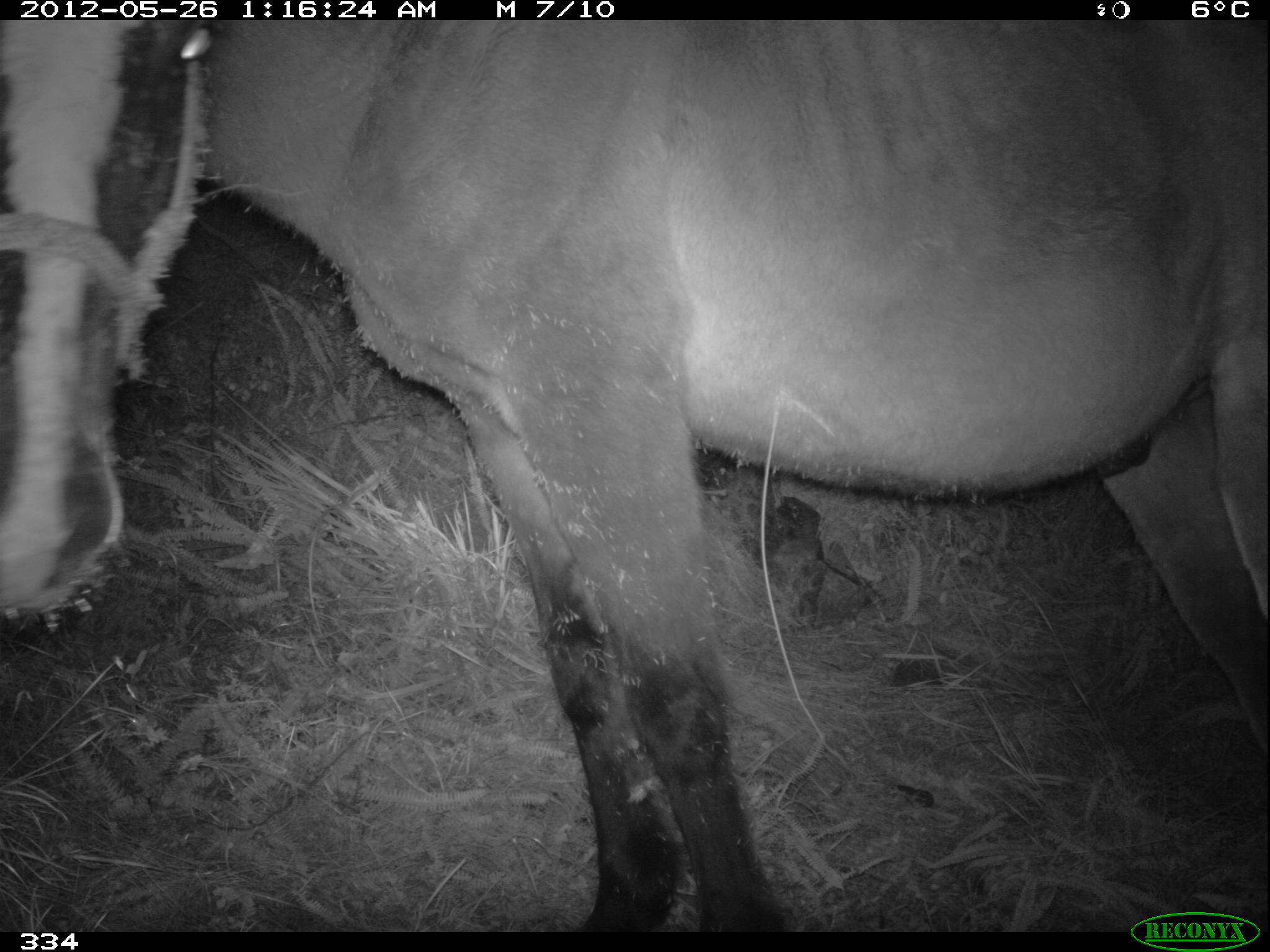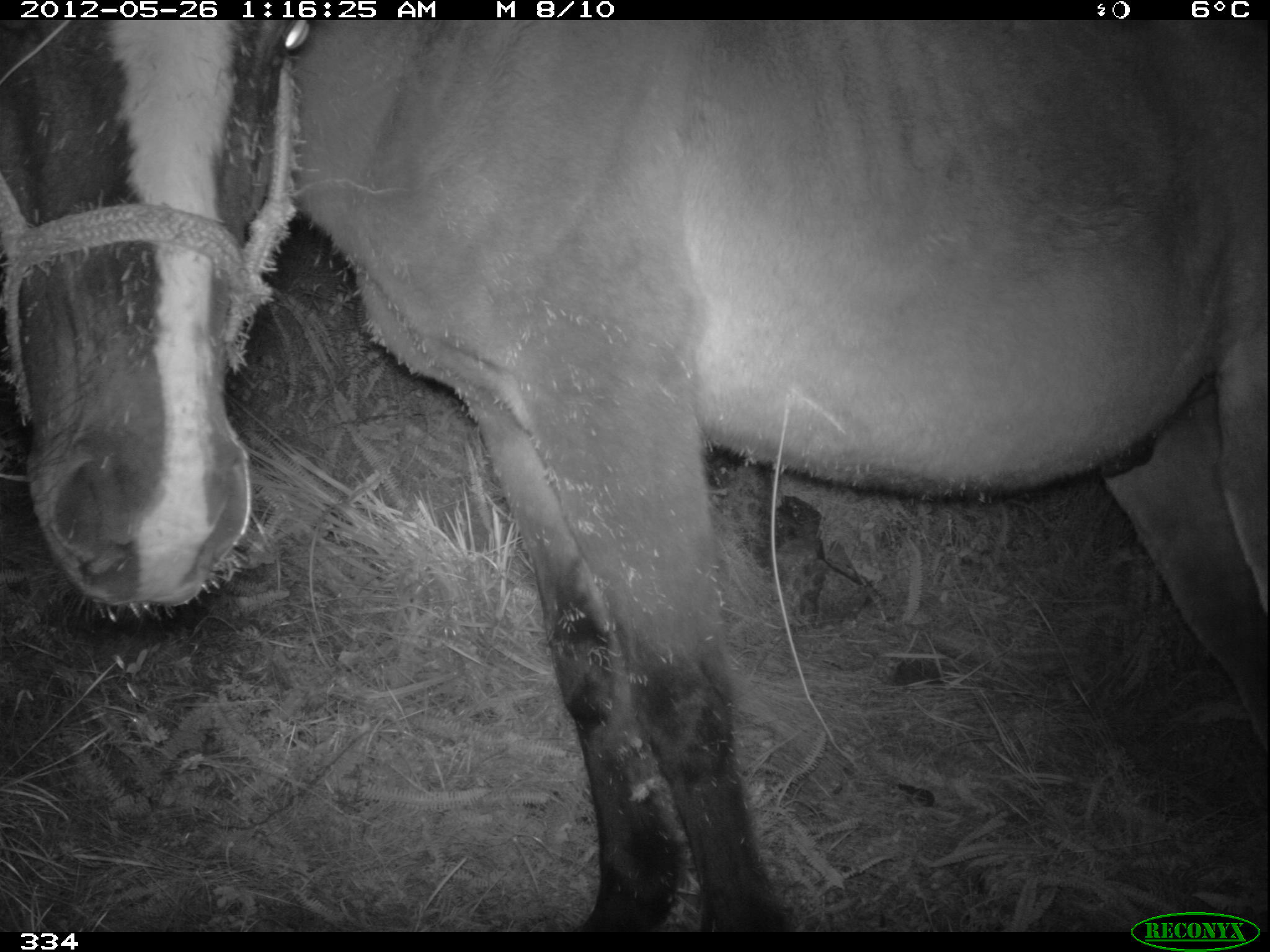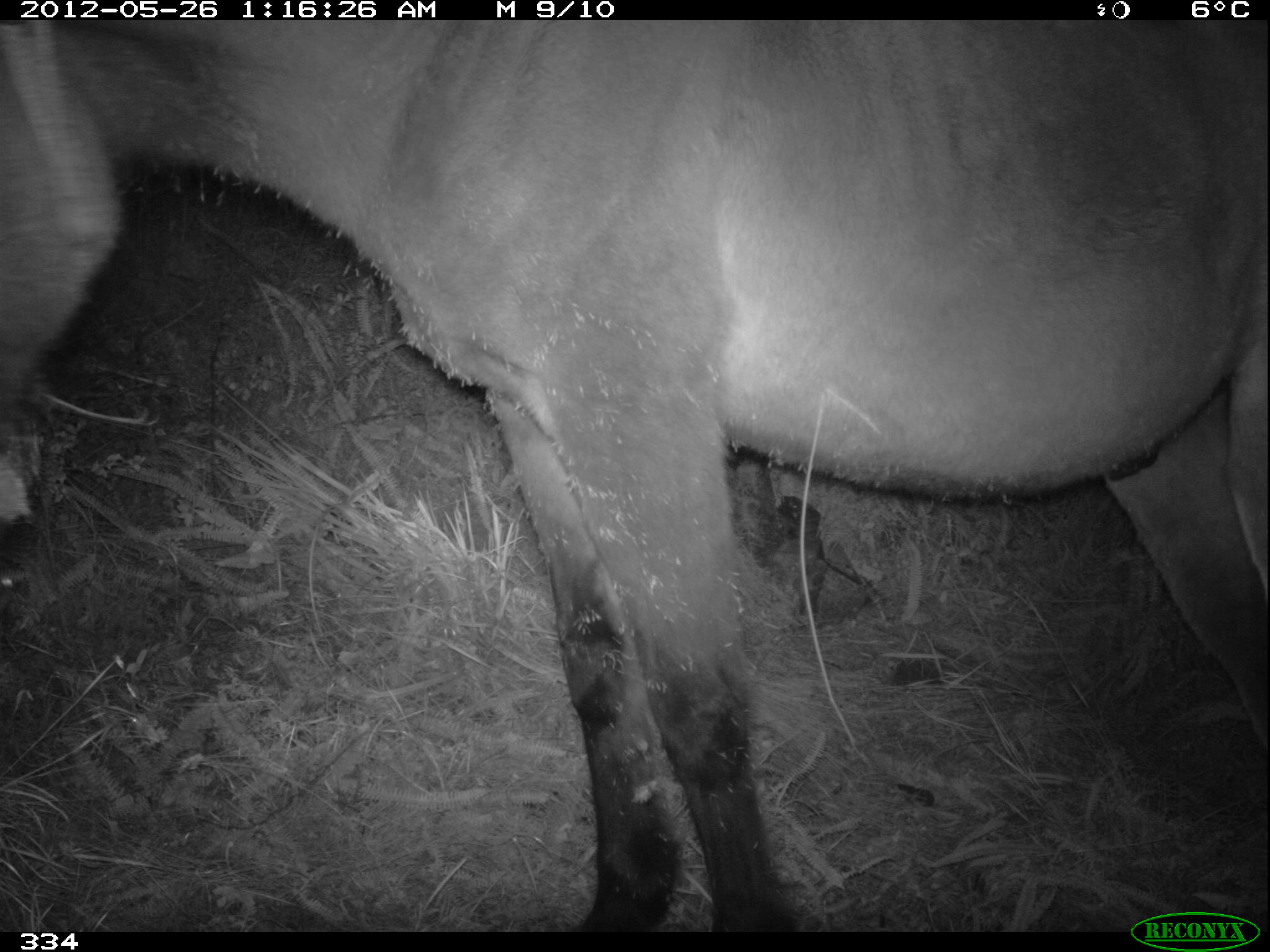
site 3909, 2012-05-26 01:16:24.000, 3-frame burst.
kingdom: Animalia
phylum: Chordata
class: Mammalia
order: Perissodactyla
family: Equidae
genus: Equus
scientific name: Equus caballus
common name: domestic horse